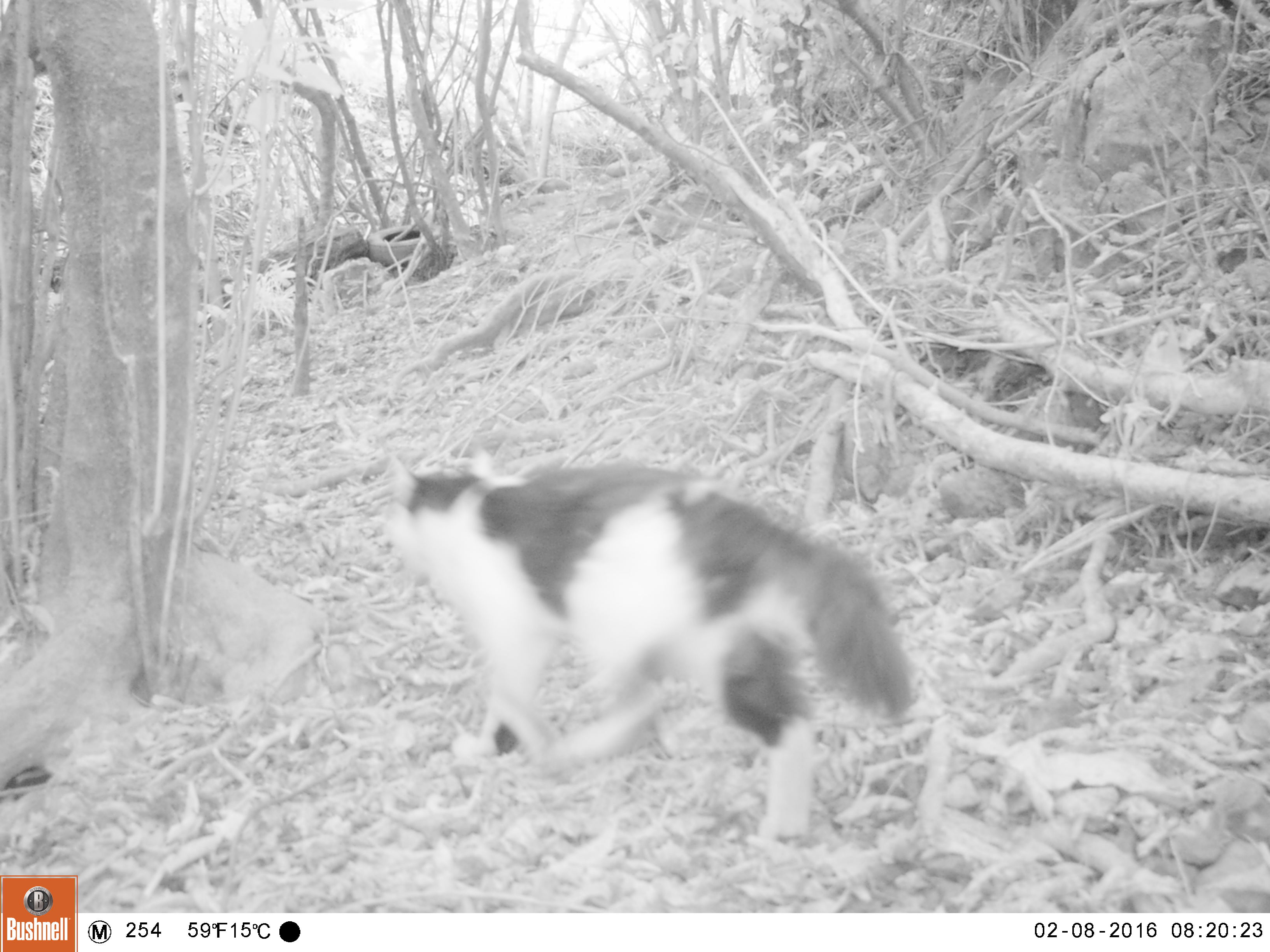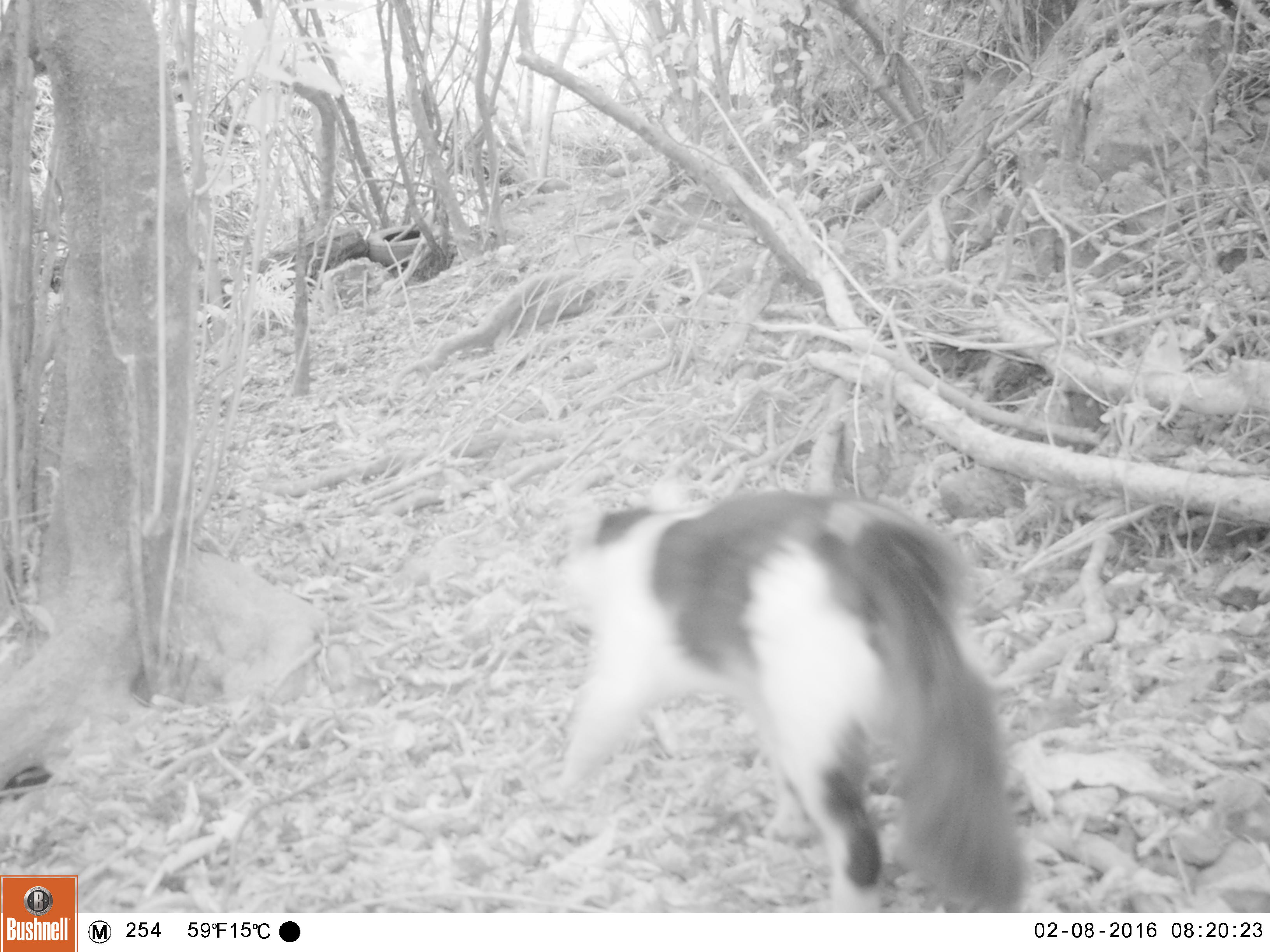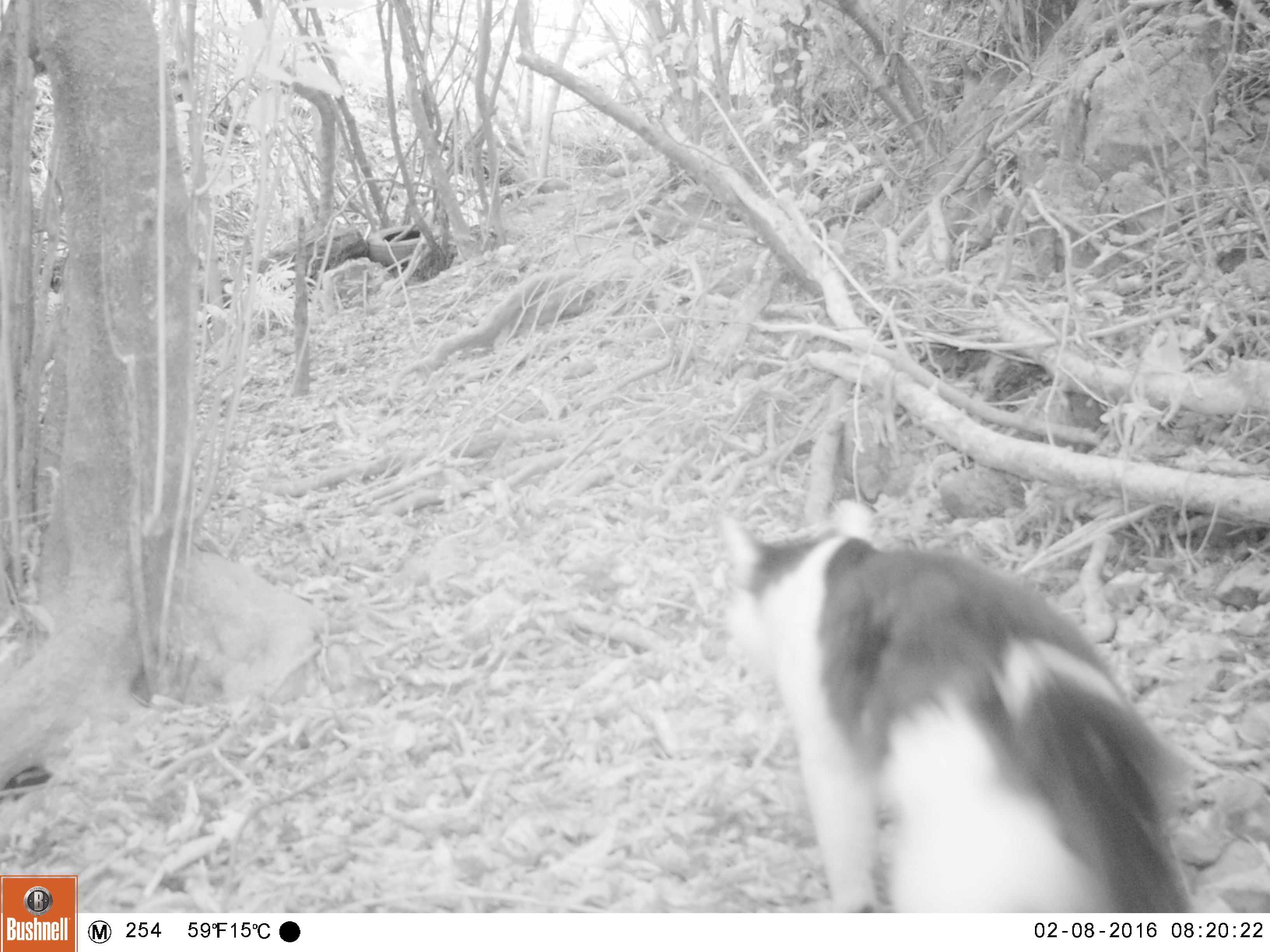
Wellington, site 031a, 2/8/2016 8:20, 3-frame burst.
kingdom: Animalia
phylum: Chordata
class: Mammalia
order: Carnivora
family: Felidae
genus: Felis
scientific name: Felis catus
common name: cat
Cat (Felis catus).